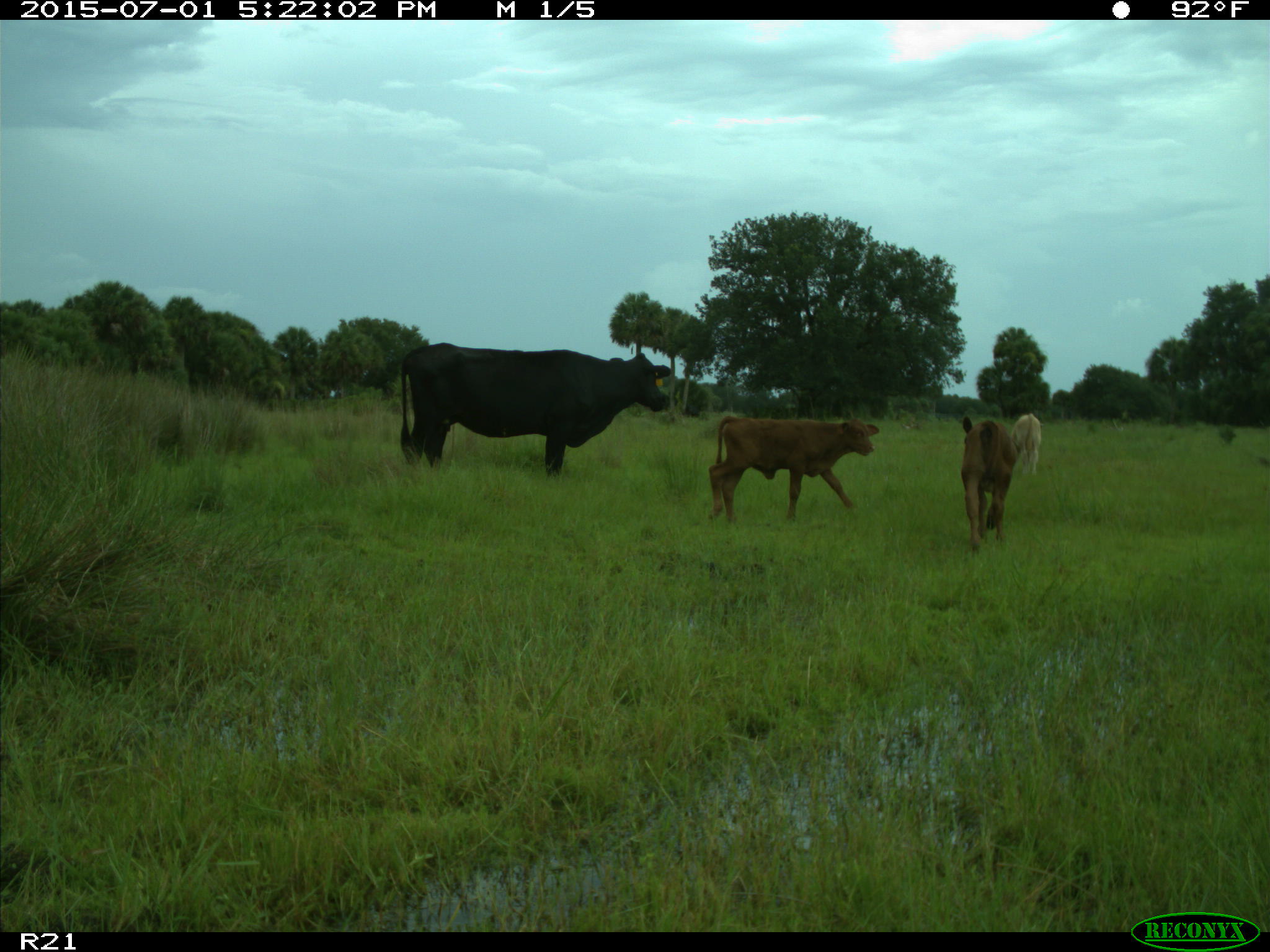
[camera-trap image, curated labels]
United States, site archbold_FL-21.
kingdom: Animalia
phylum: Chordata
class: Mammalia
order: Artiodactyla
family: Bovidae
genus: Bos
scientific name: Bos taurus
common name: domestic cow